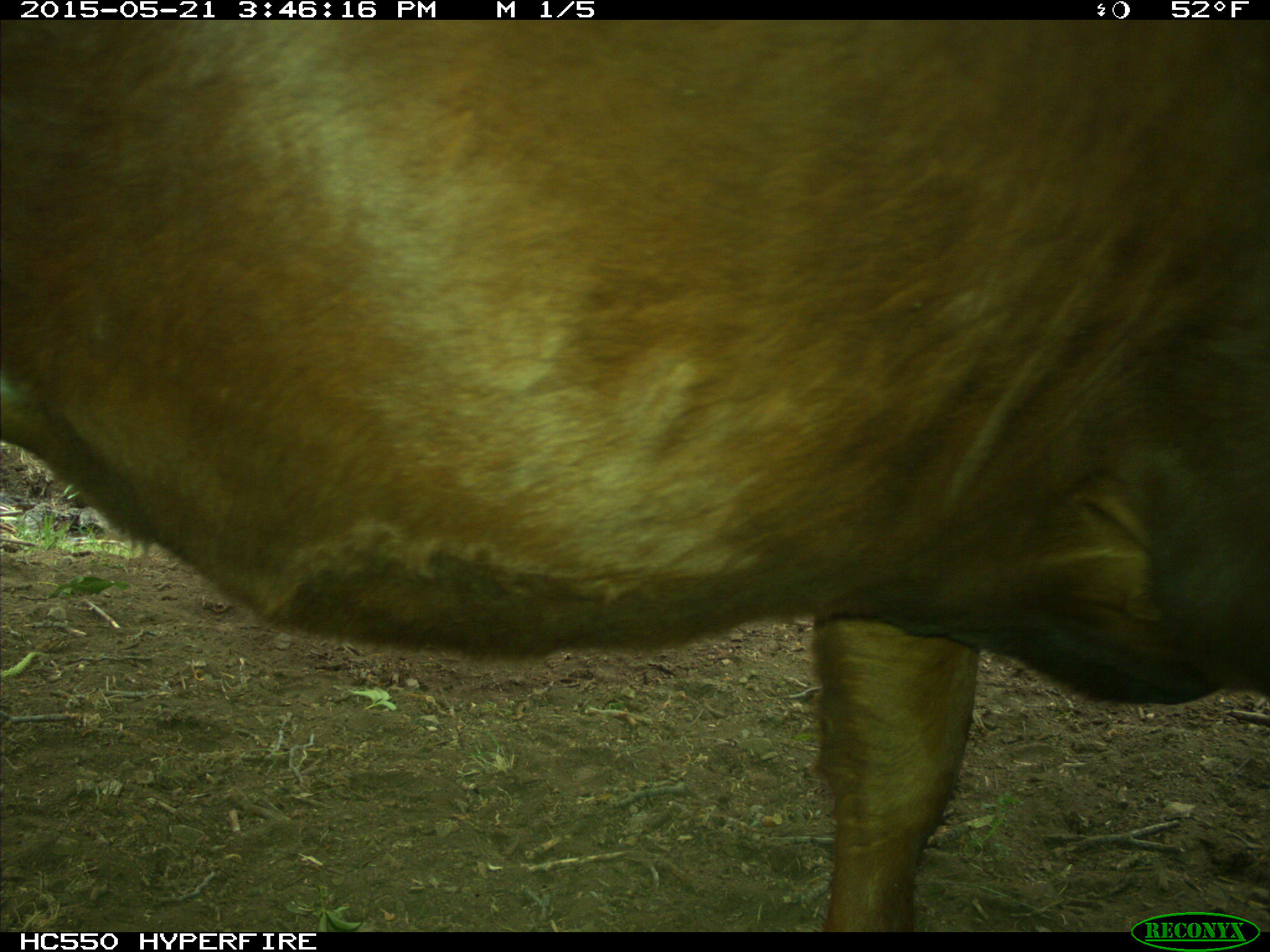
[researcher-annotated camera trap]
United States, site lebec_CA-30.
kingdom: Animalia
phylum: Chordata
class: Mammalia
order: Artiodactyla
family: Bovidae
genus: Bos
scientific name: Bos taurus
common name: domestic cow